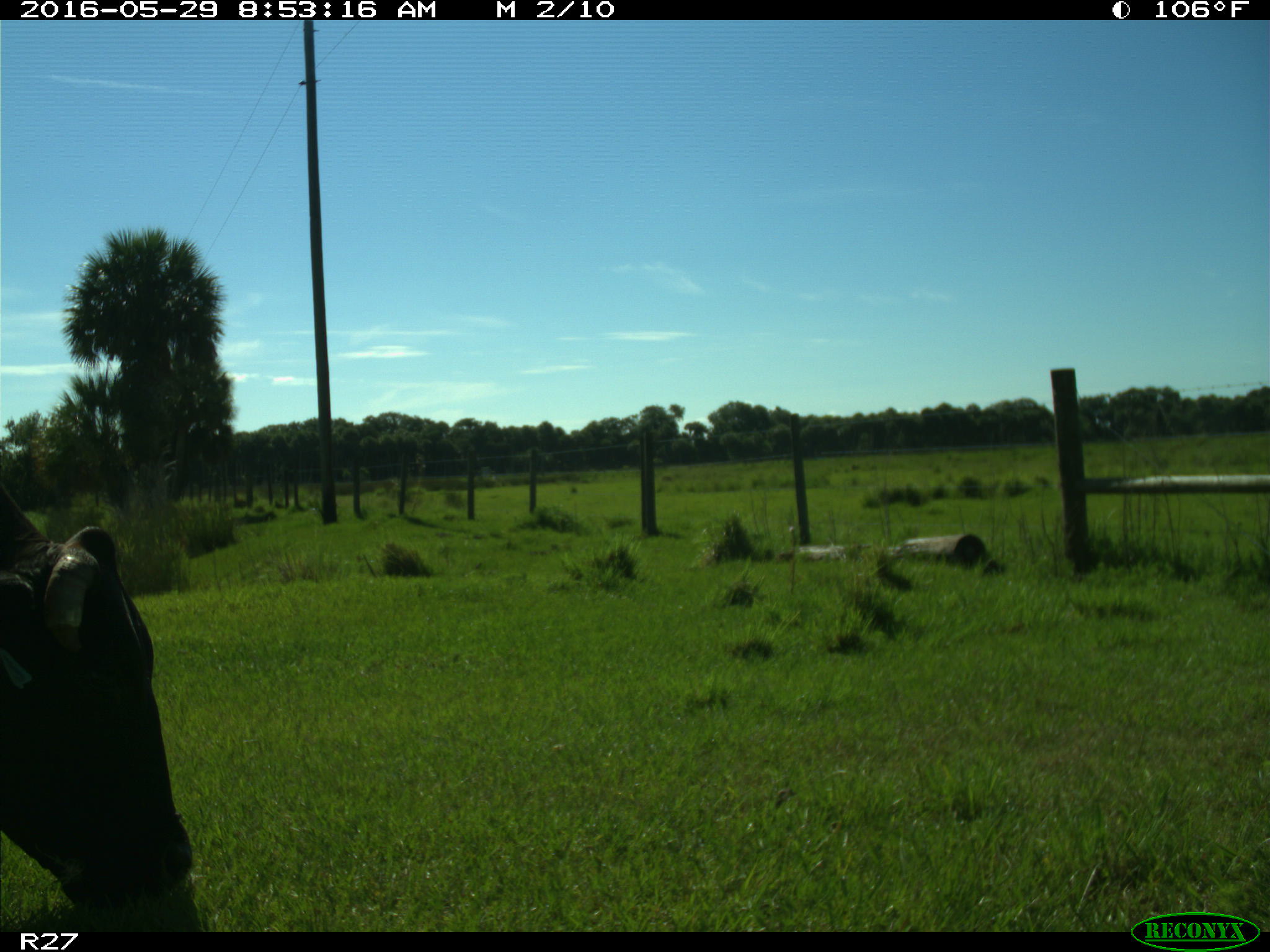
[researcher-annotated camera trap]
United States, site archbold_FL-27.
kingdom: Animalia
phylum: Chordata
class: Mammalia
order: Artiodactyla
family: Bovidae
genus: Bos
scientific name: Bos taurus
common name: domestic cow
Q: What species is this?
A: Bos taurus (domestic cow).